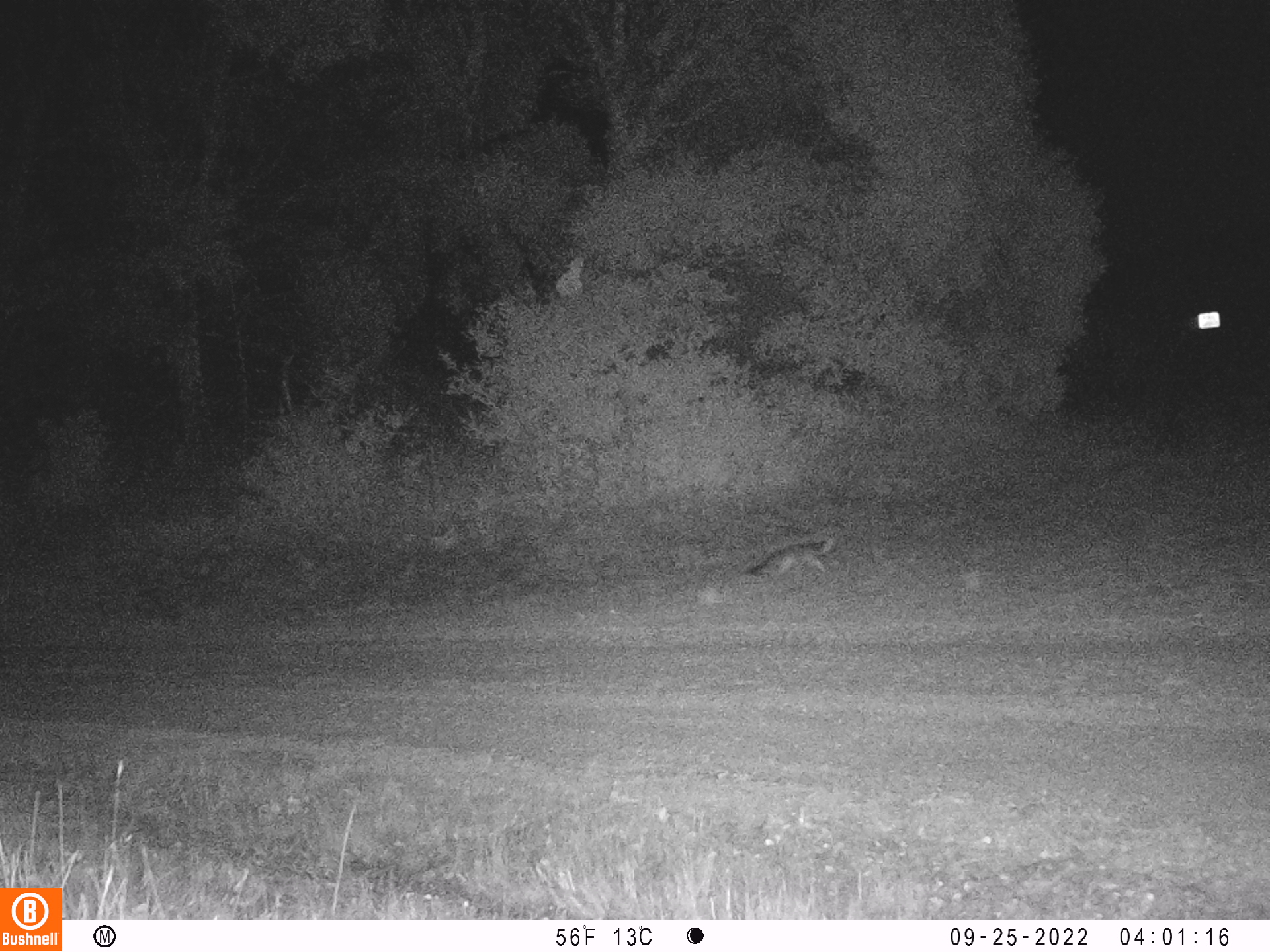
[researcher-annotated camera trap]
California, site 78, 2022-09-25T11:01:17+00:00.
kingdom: Animalia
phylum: Chordata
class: Mammalia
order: Carnivora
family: Canidae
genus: Urocyon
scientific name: Urocyon cinereoargenteus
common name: gray fox